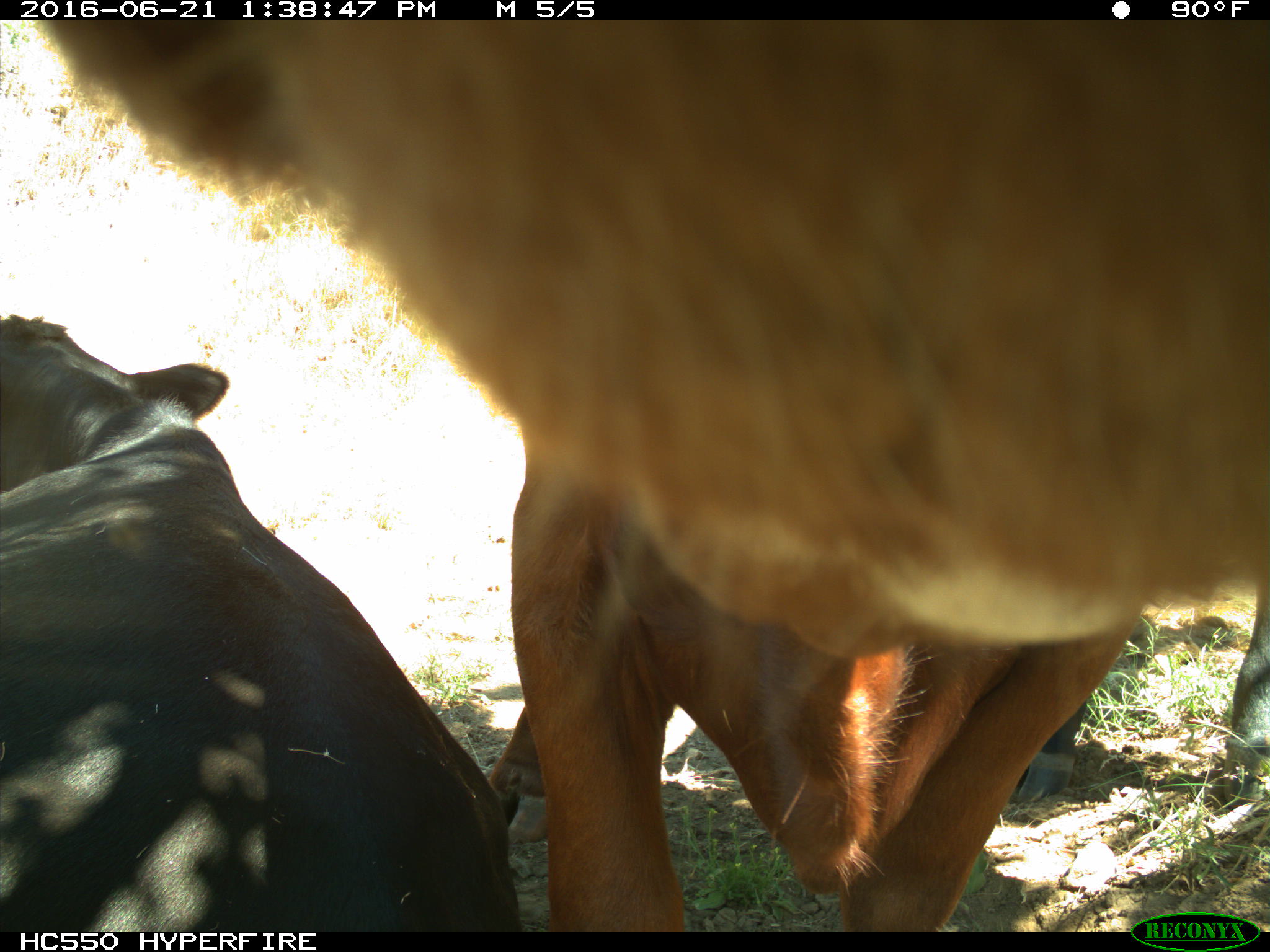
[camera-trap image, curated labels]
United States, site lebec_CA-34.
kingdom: Animalia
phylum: Chordata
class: Mammalia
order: Artiodactyla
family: Bovidae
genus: Bos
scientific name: Bos taurus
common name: domestic cow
Bos taurus (domestic cow).